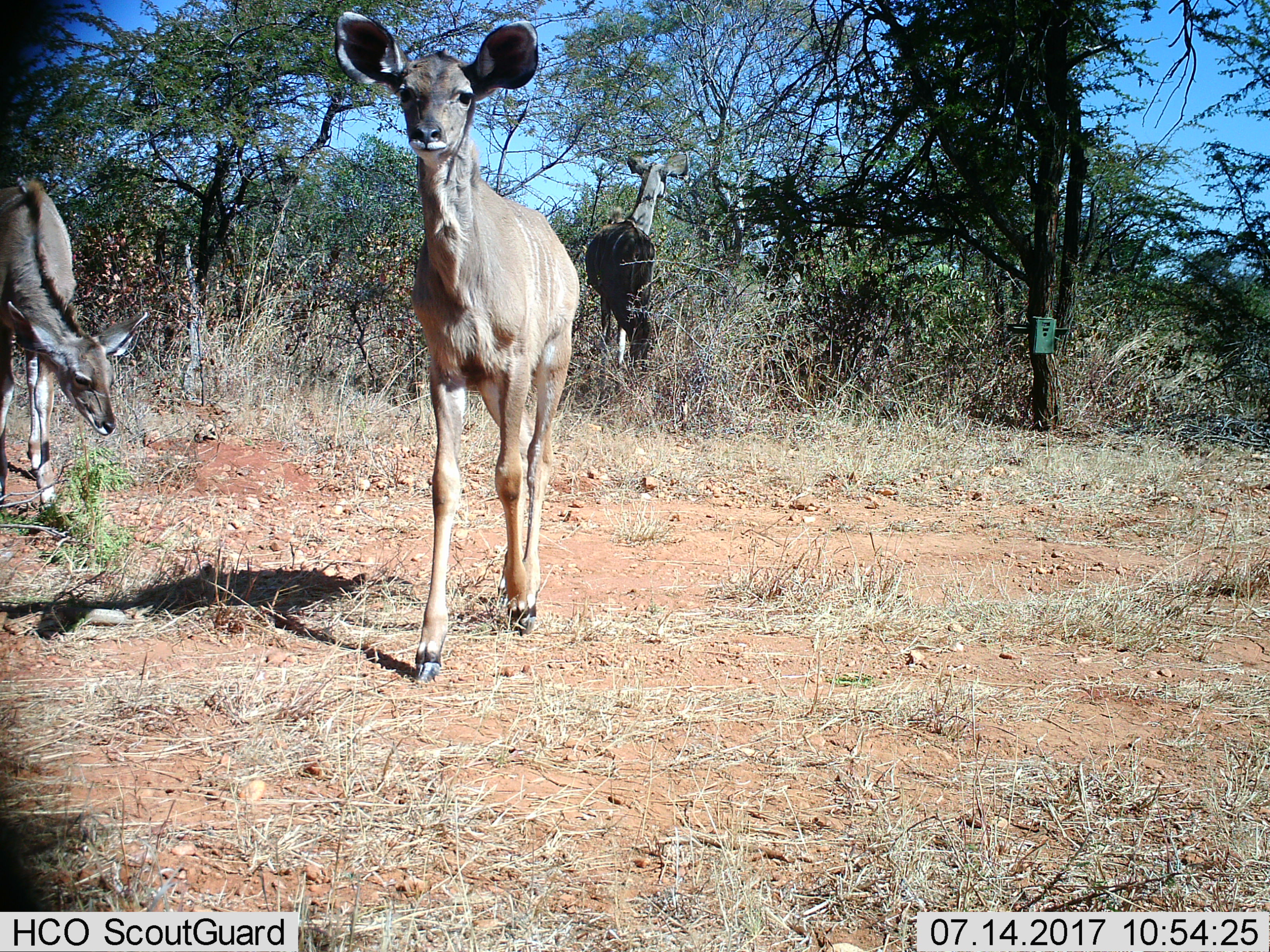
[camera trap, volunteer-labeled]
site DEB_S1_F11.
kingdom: Animalia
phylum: Chordata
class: Mammalia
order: Artiodactyla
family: Bovidae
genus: Tragelaphus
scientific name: Tragelaphus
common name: kudu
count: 3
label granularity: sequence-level